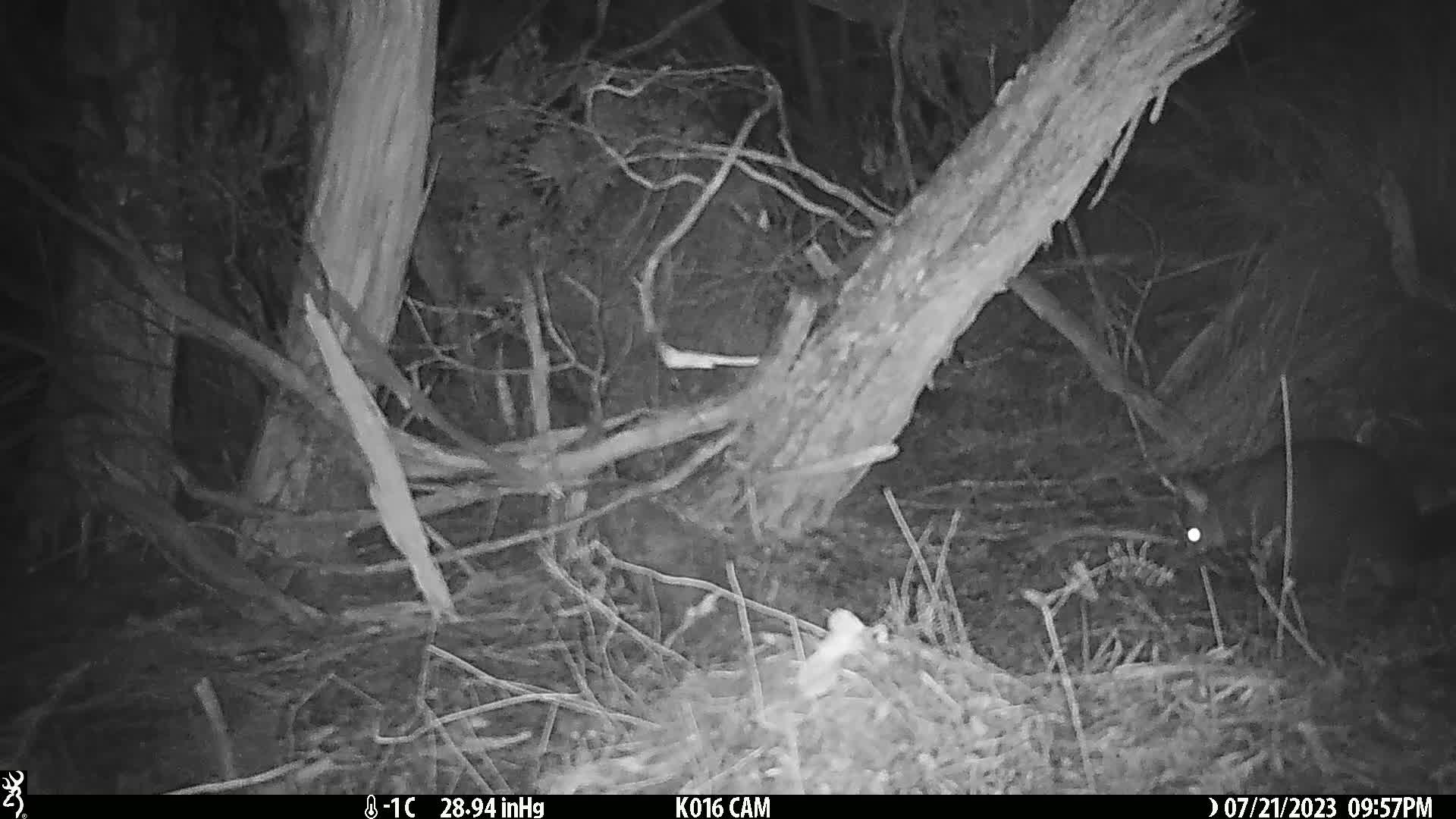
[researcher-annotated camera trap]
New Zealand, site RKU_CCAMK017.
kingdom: Animalia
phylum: Chordata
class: Mammalia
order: Diprotodontia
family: Phalangeridae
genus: Trichosurus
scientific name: Trichosurus vulpecula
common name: common brushtail possum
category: possum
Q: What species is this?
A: Possum (common brushtail possum) (Trichosurus vulpecula).